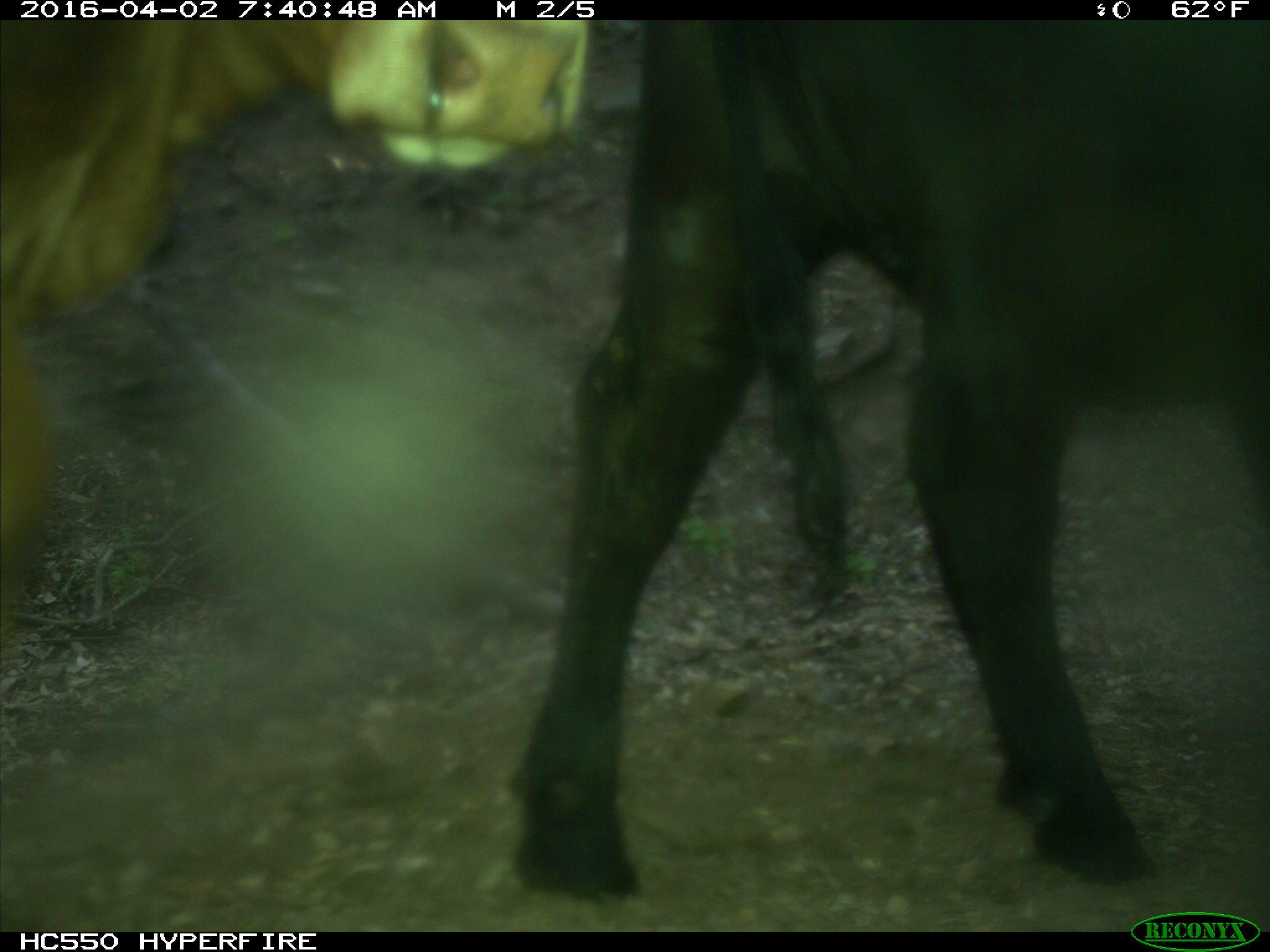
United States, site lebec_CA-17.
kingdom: Animalia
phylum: Chordata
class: Mammalia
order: Artiodactyla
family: Bovidae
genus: Bos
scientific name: Bos taurus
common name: domestic cow